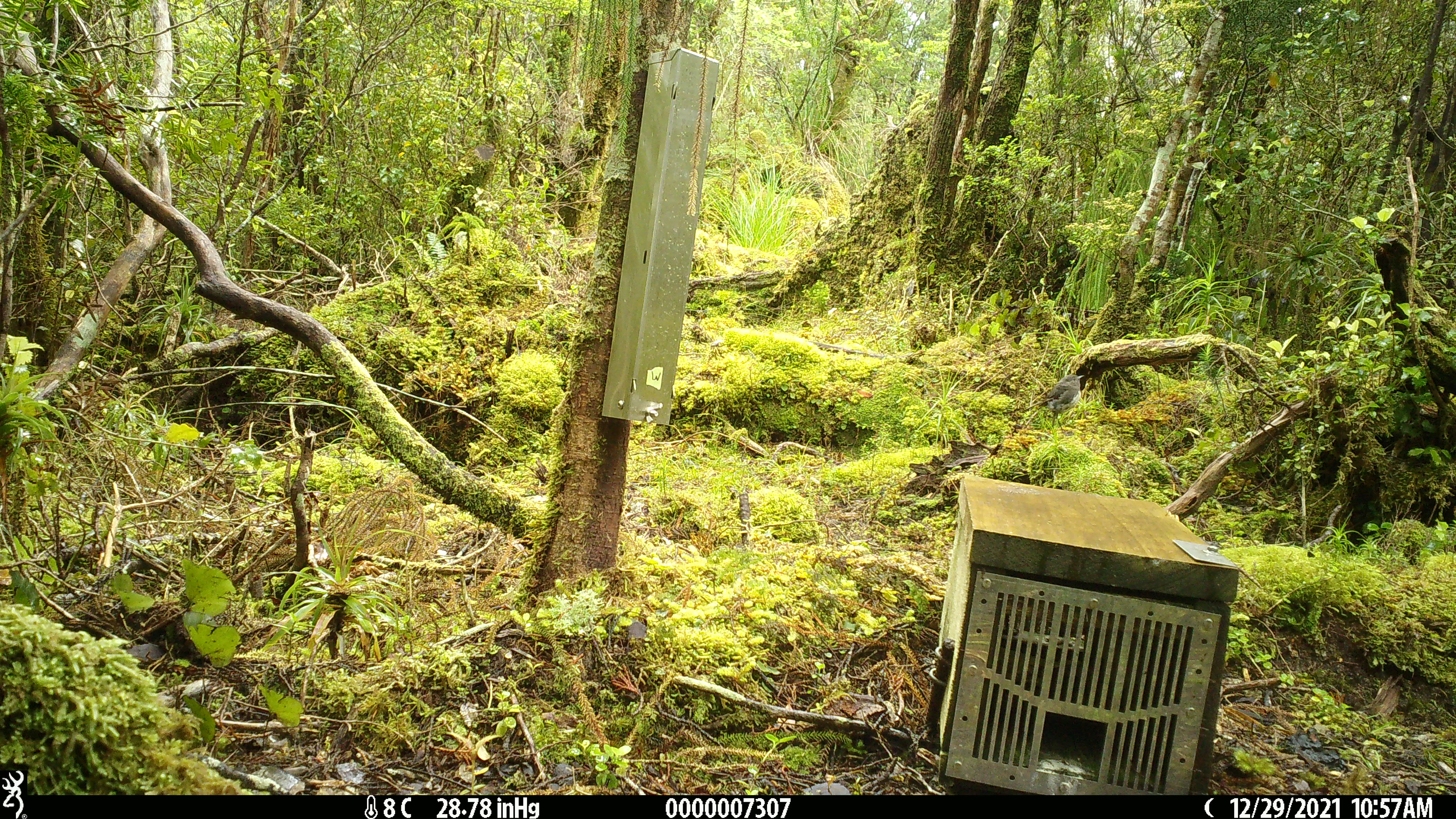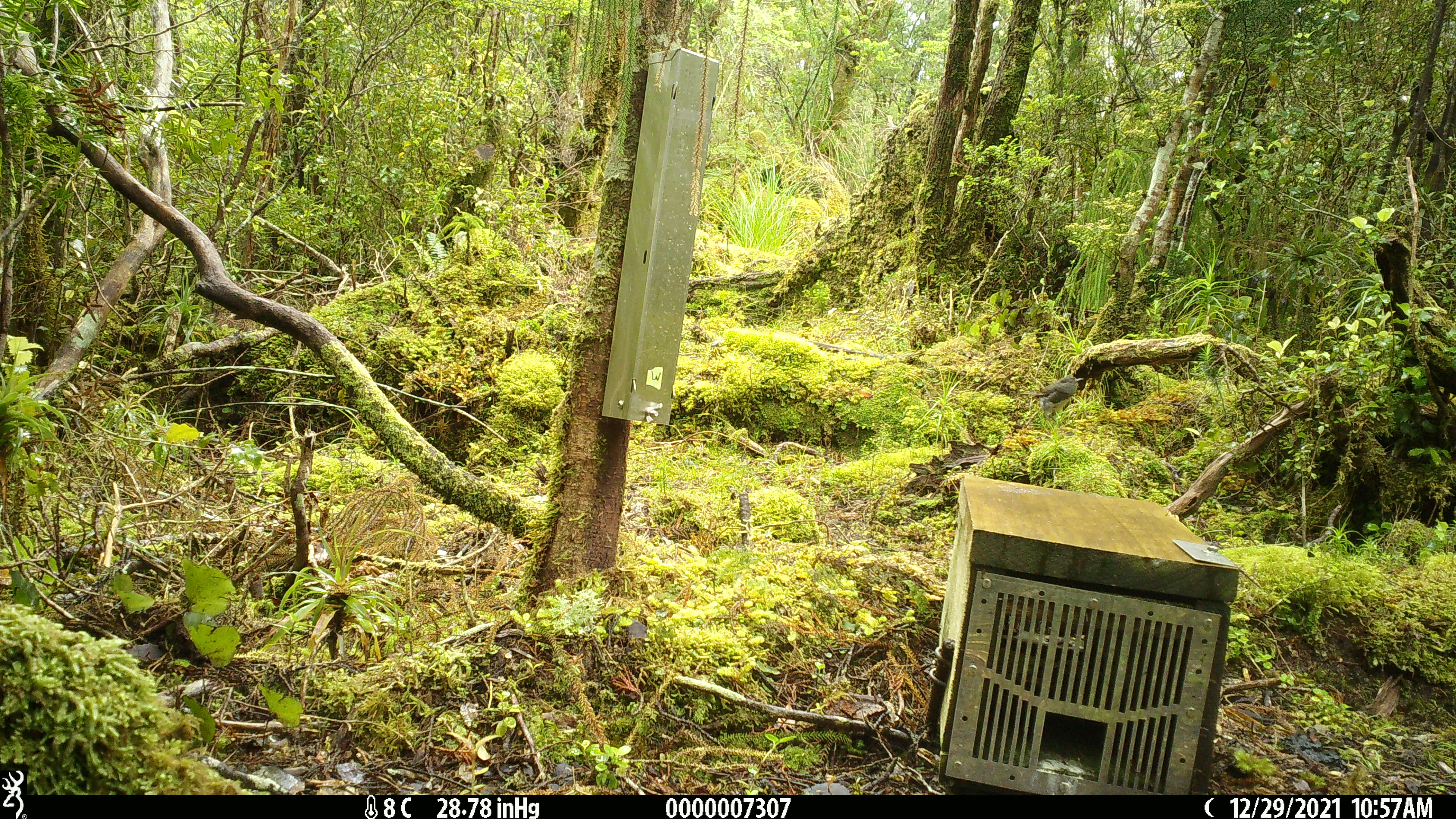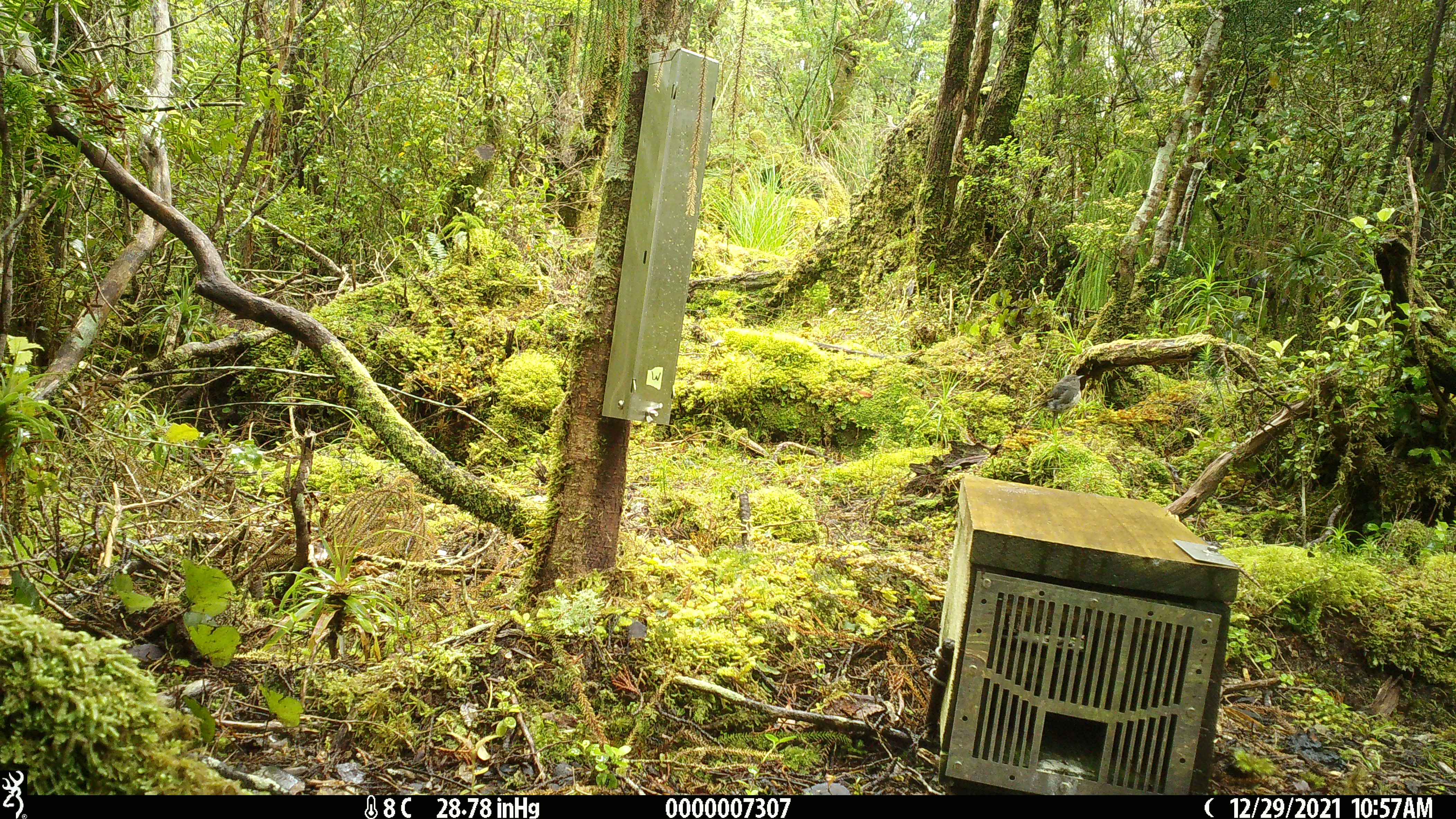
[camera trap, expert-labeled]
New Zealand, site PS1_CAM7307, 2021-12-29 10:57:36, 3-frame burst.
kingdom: Animalia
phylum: Chordata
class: Aves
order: Passeriformes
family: Petroicidae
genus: Petroica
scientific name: Petroica australis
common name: new zealand robin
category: robin